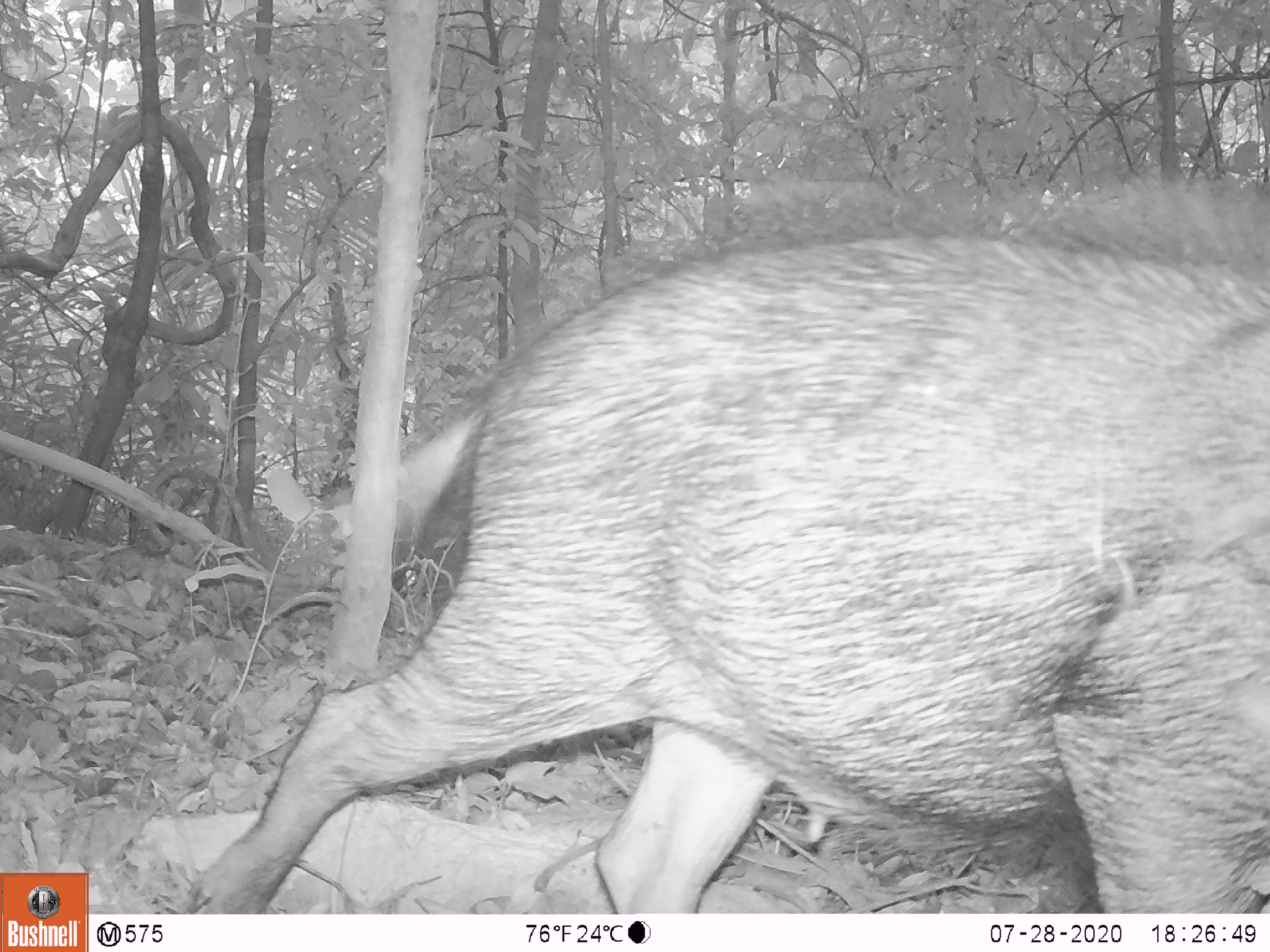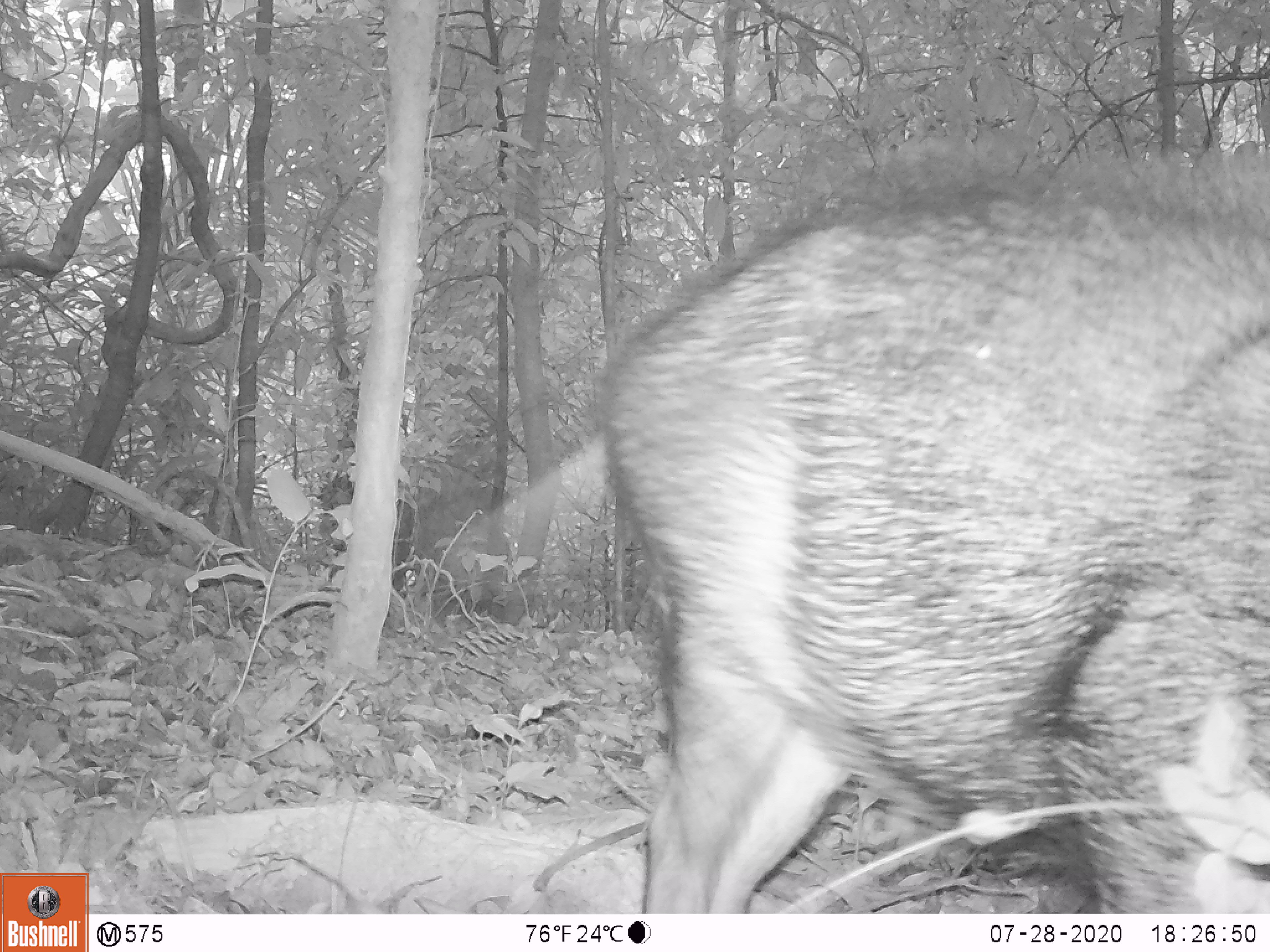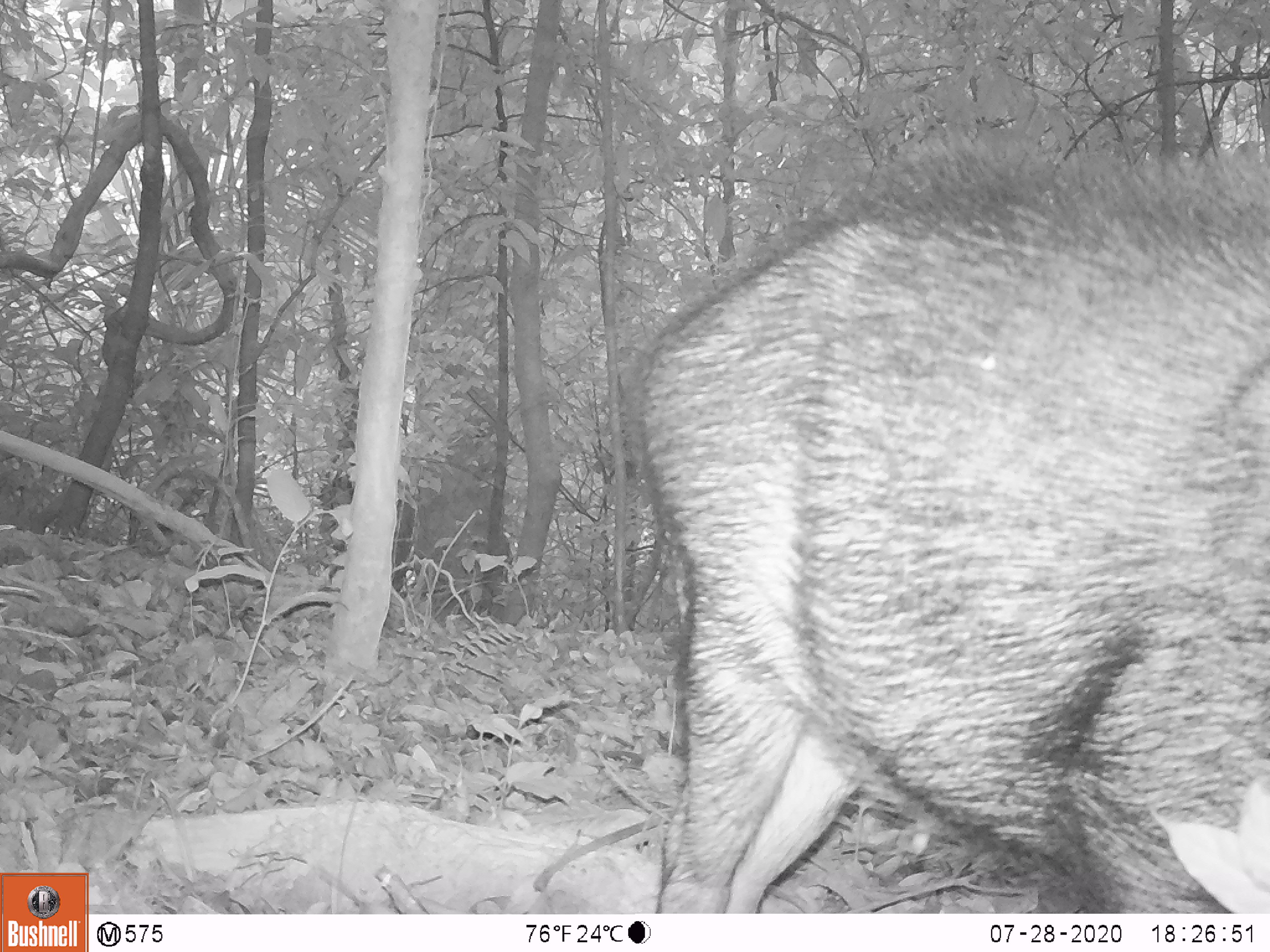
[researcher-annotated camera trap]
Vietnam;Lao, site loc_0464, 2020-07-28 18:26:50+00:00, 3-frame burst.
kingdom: Animalia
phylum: Chordata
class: Mammalia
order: Artiodactyla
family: Suidae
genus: Sus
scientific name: Sus scrofa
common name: eurasian wild pig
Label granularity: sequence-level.